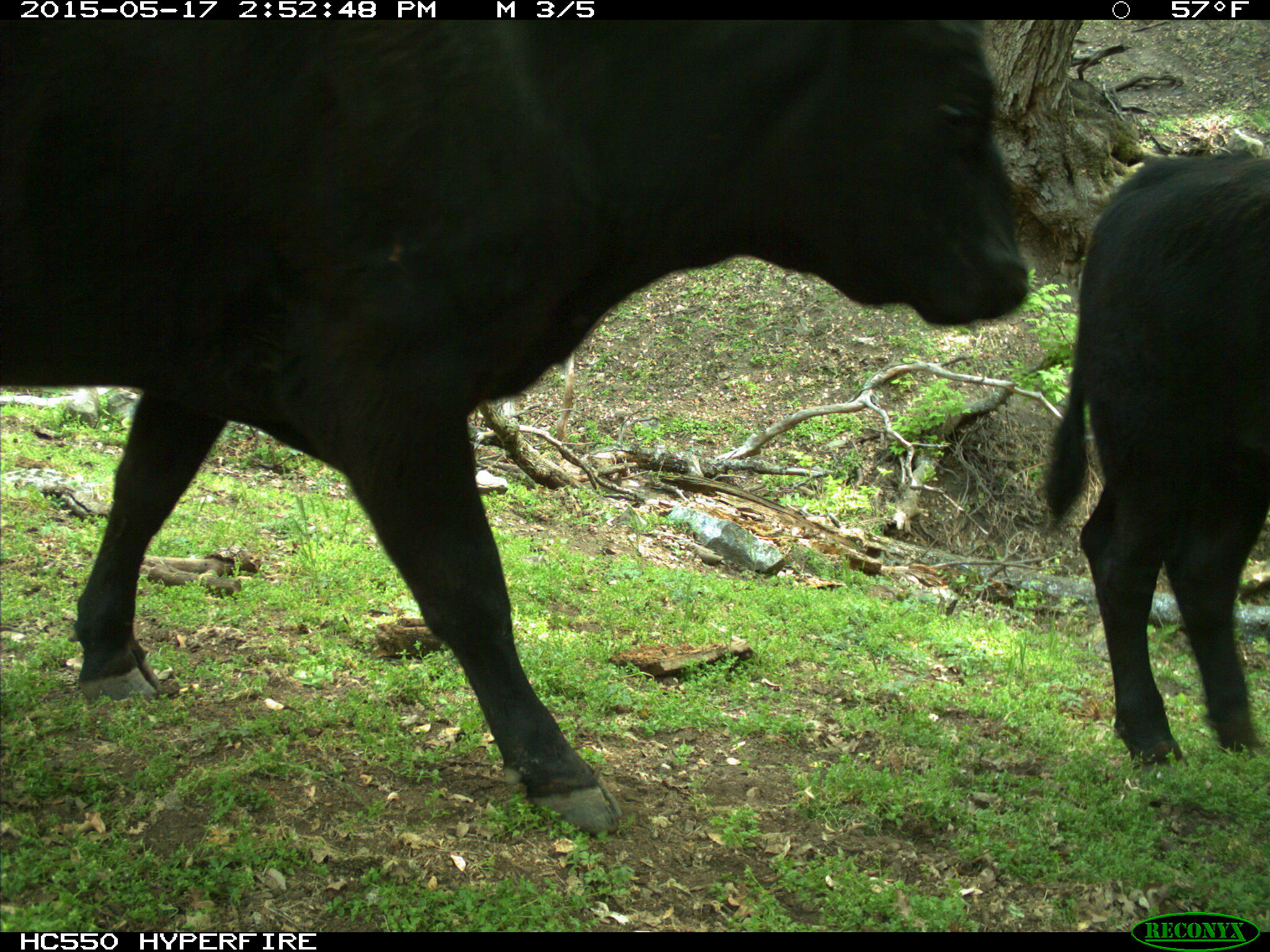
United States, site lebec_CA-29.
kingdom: Animalia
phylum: Chordata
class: Mammalia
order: Artiodactyla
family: Bovidae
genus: Bos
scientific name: Bos taurus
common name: domestic cow